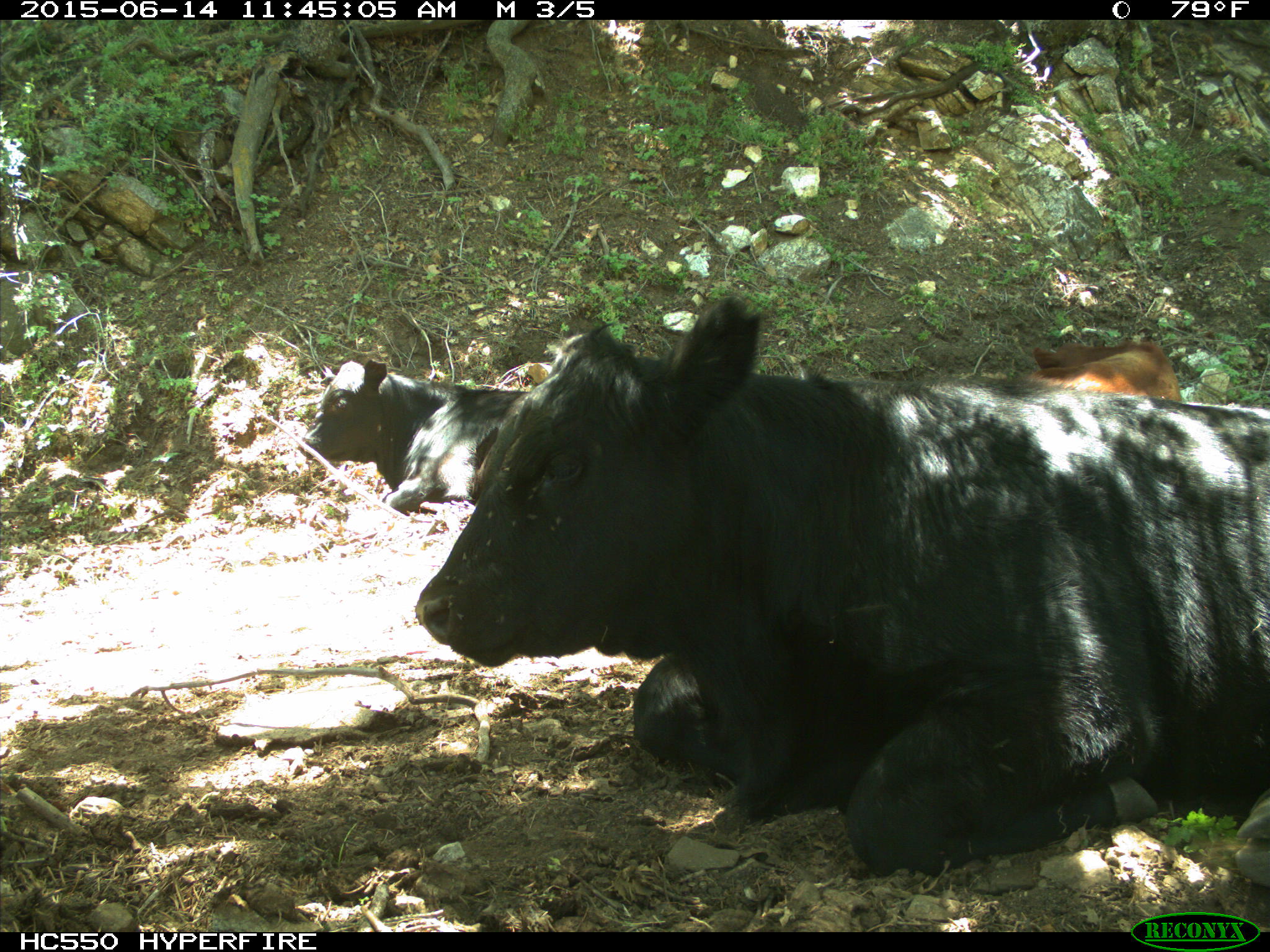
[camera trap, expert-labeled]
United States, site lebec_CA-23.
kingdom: Animalia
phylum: Chordata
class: Mammalia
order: Artiodactyla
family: Bovidae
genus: Bos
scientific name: Bos taurus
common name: domestic cow